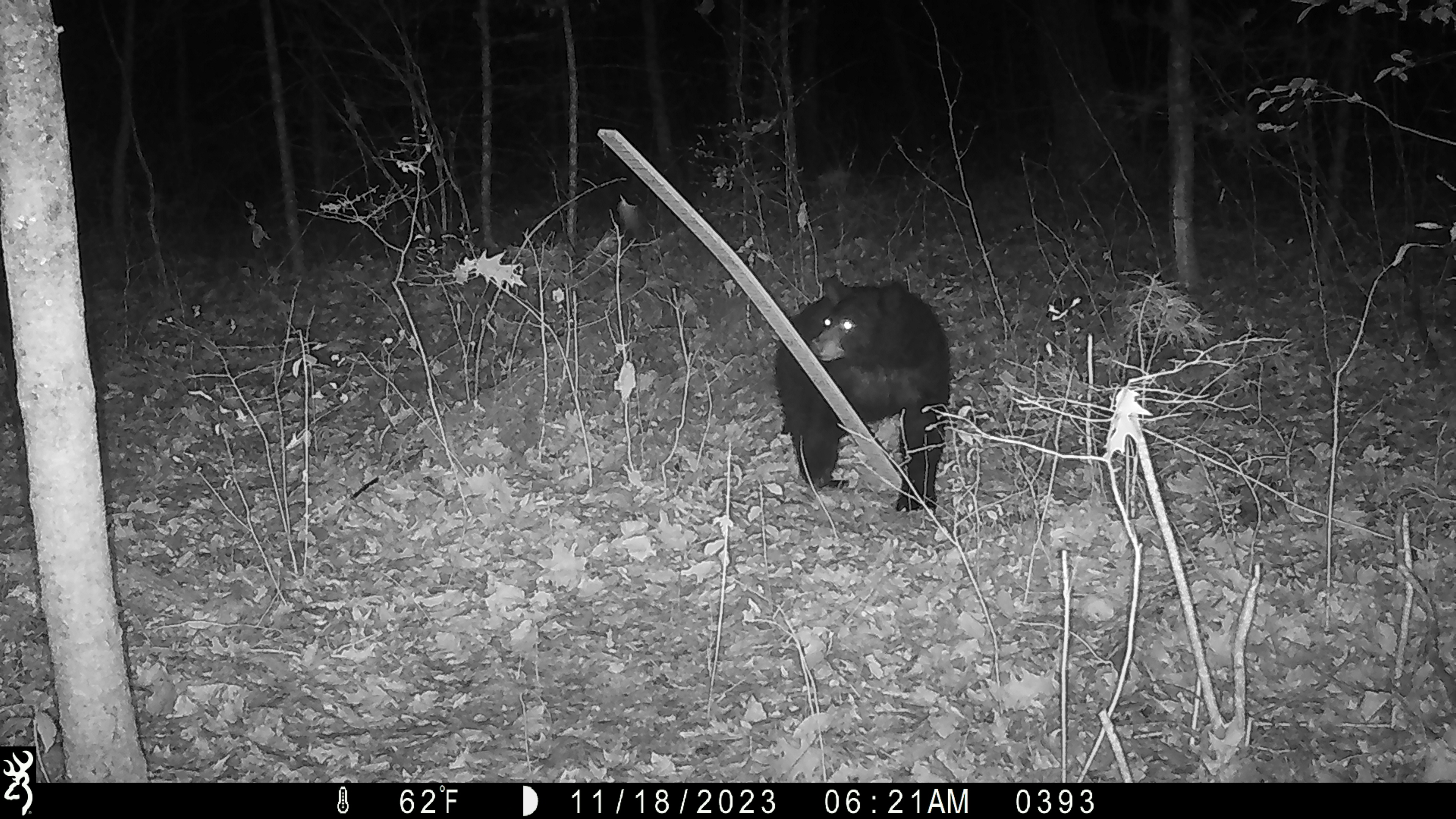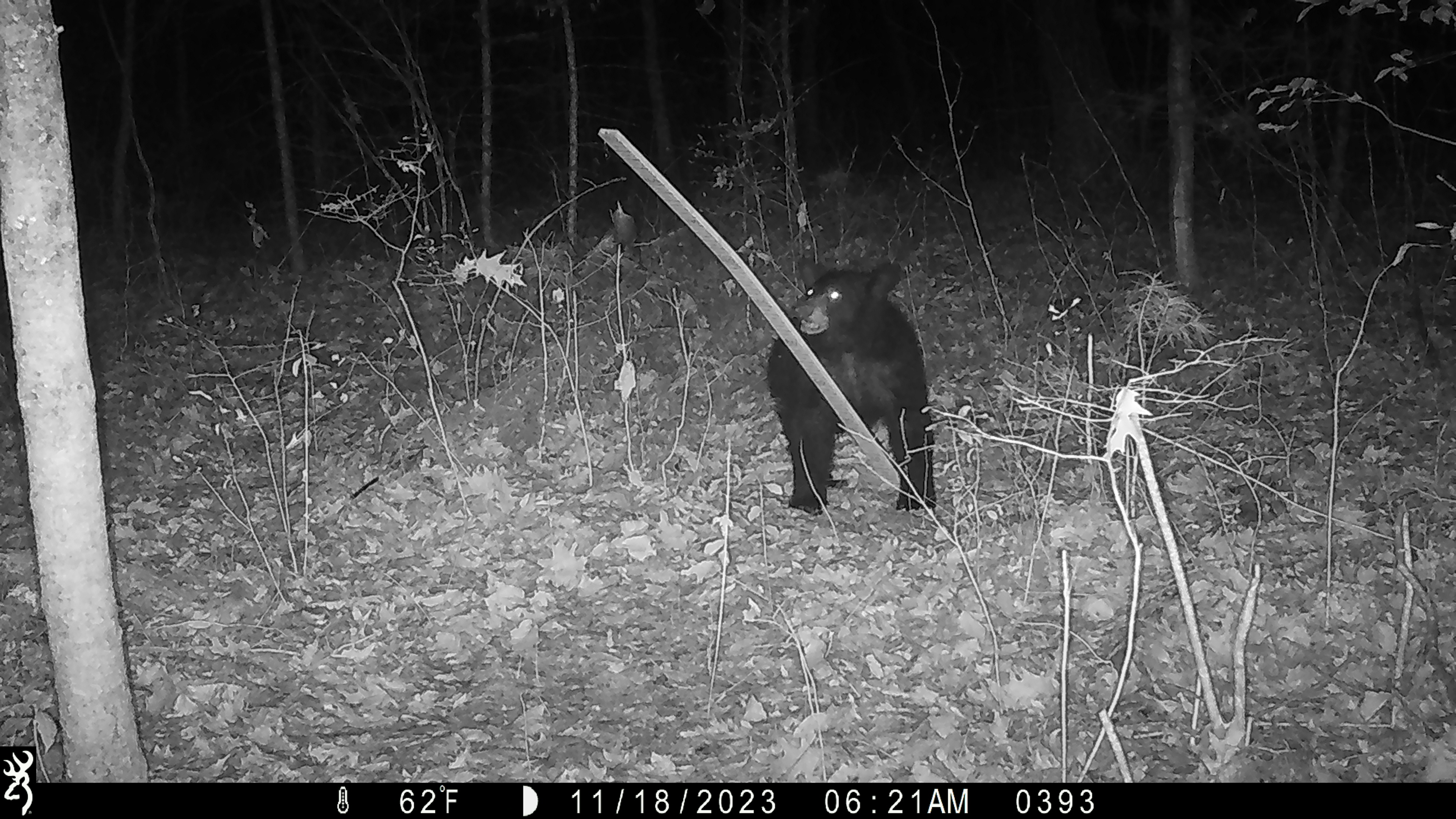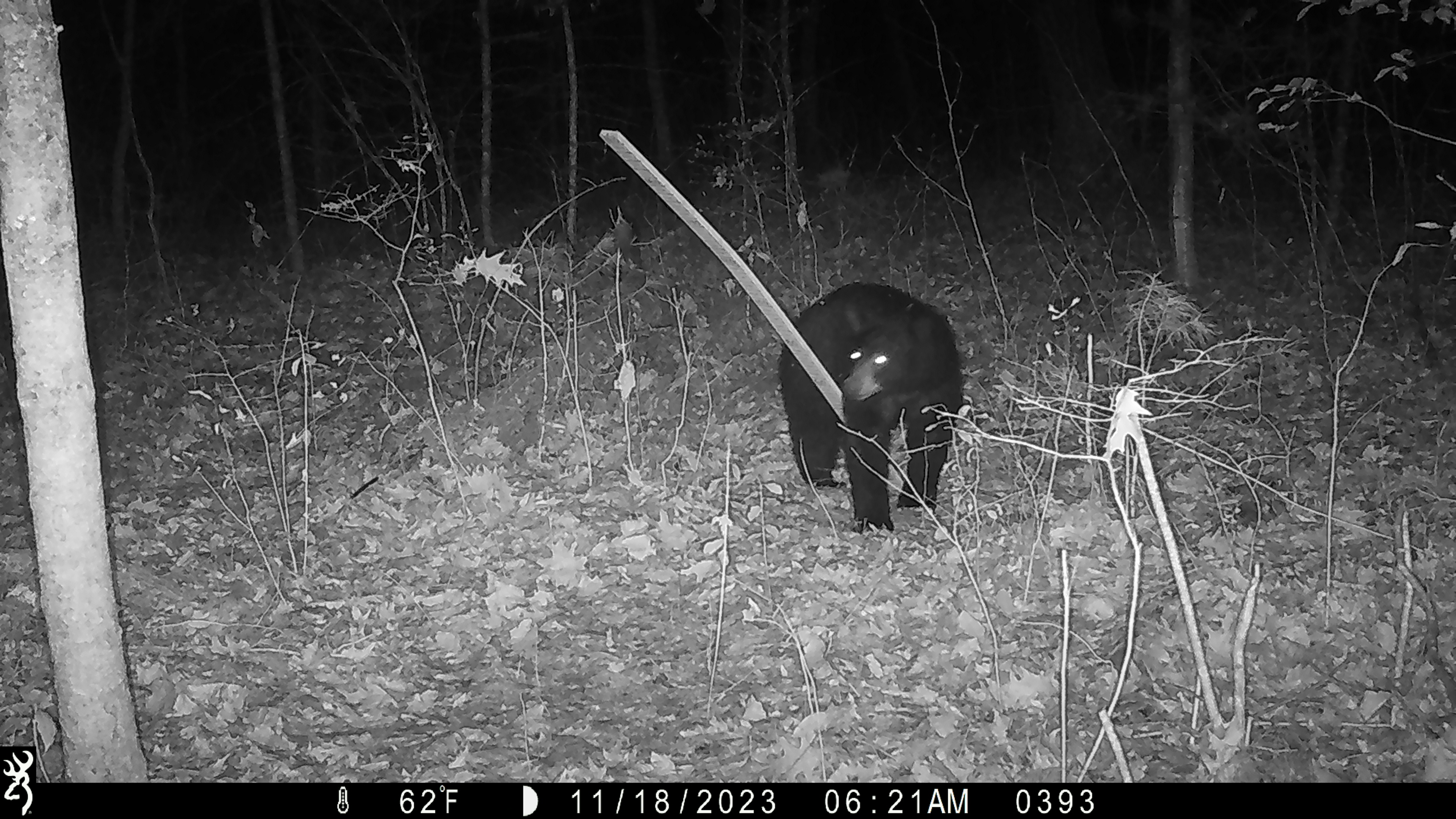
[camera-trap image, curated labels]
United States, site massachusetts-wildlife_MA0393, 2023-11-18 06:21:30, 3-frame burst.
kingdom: Animalia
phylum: Chordata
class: Mammalia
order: Carnivora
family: Ursidae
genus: Ursus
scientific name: Ursus americanus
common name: black bear